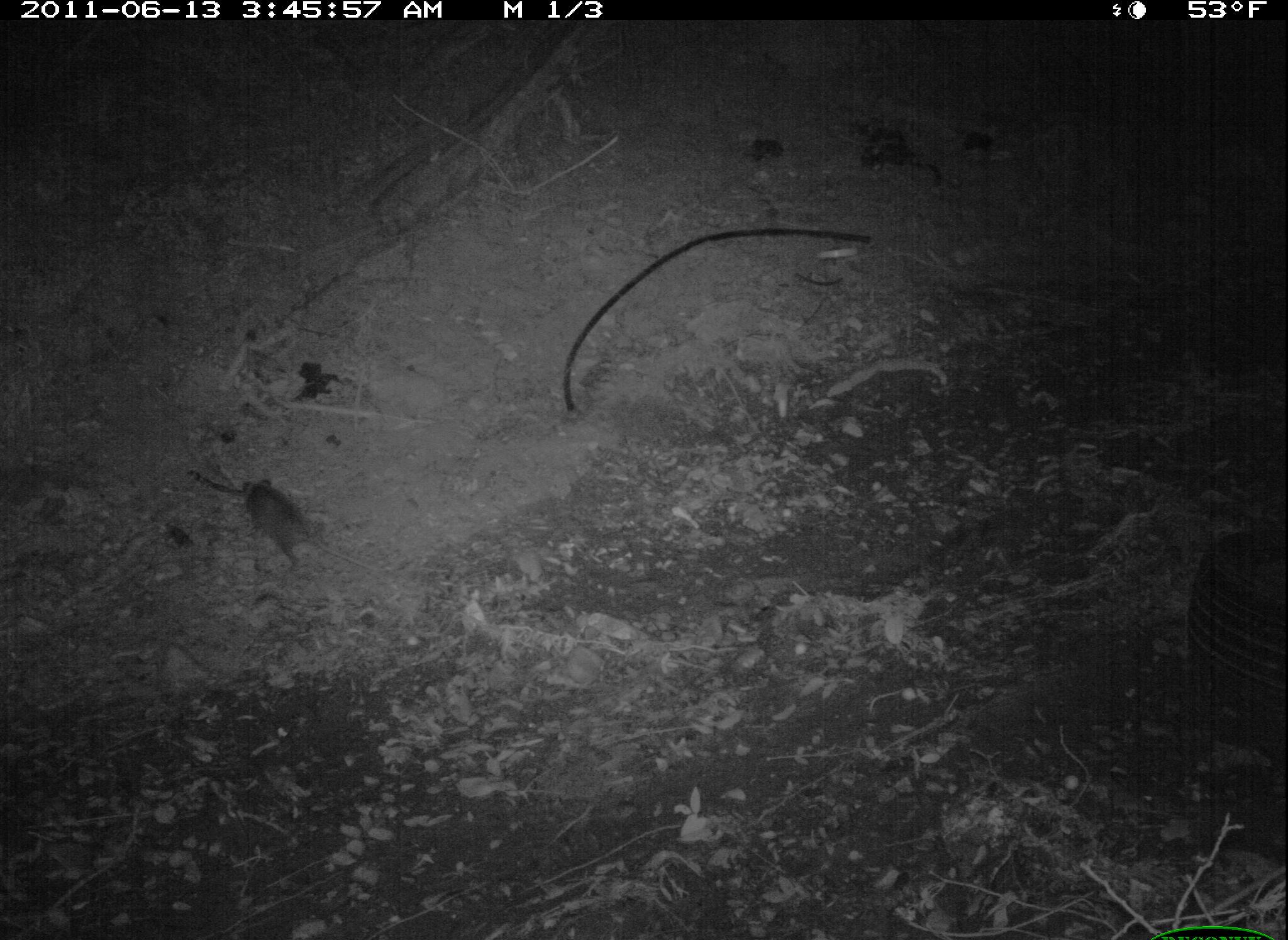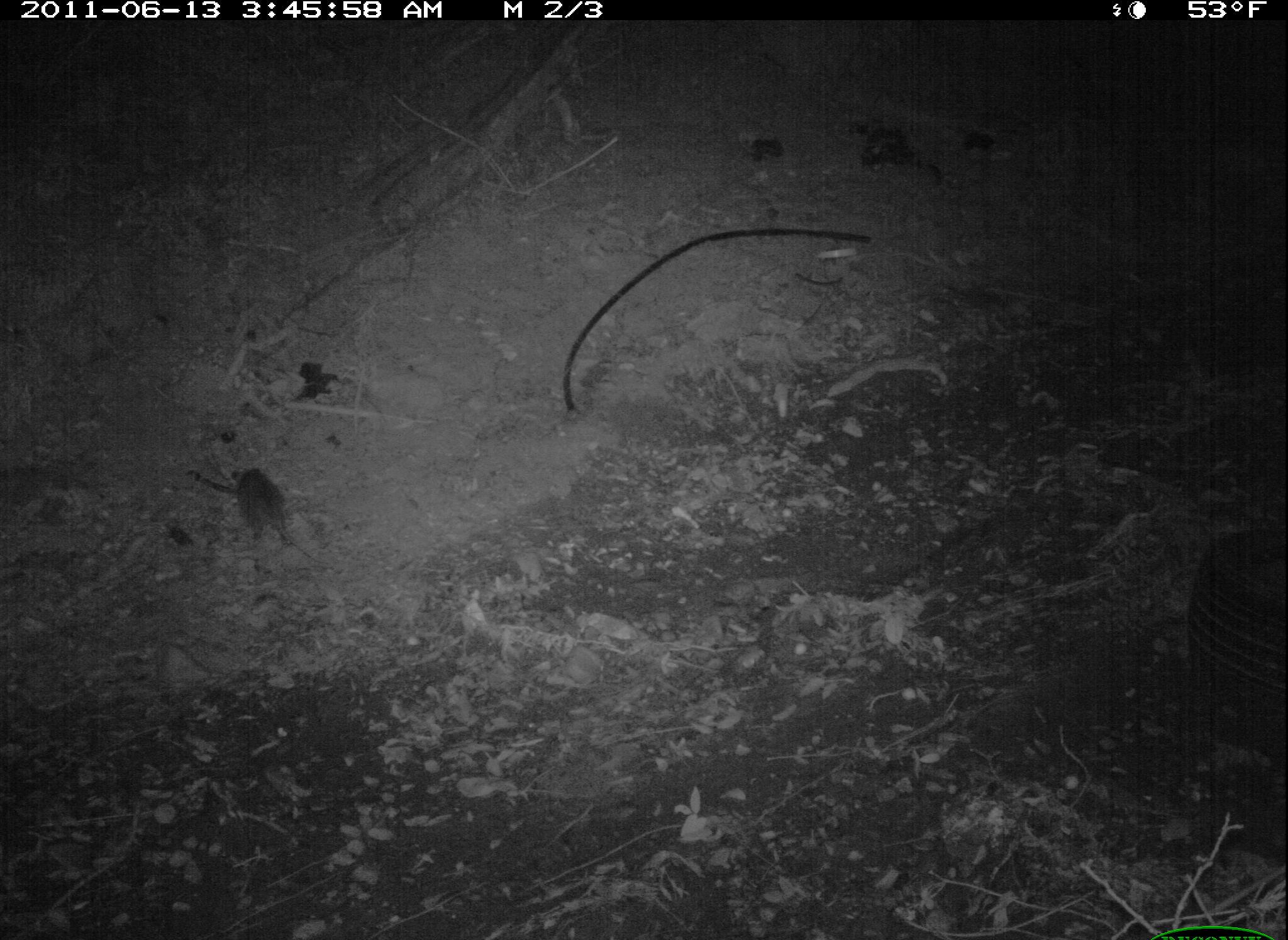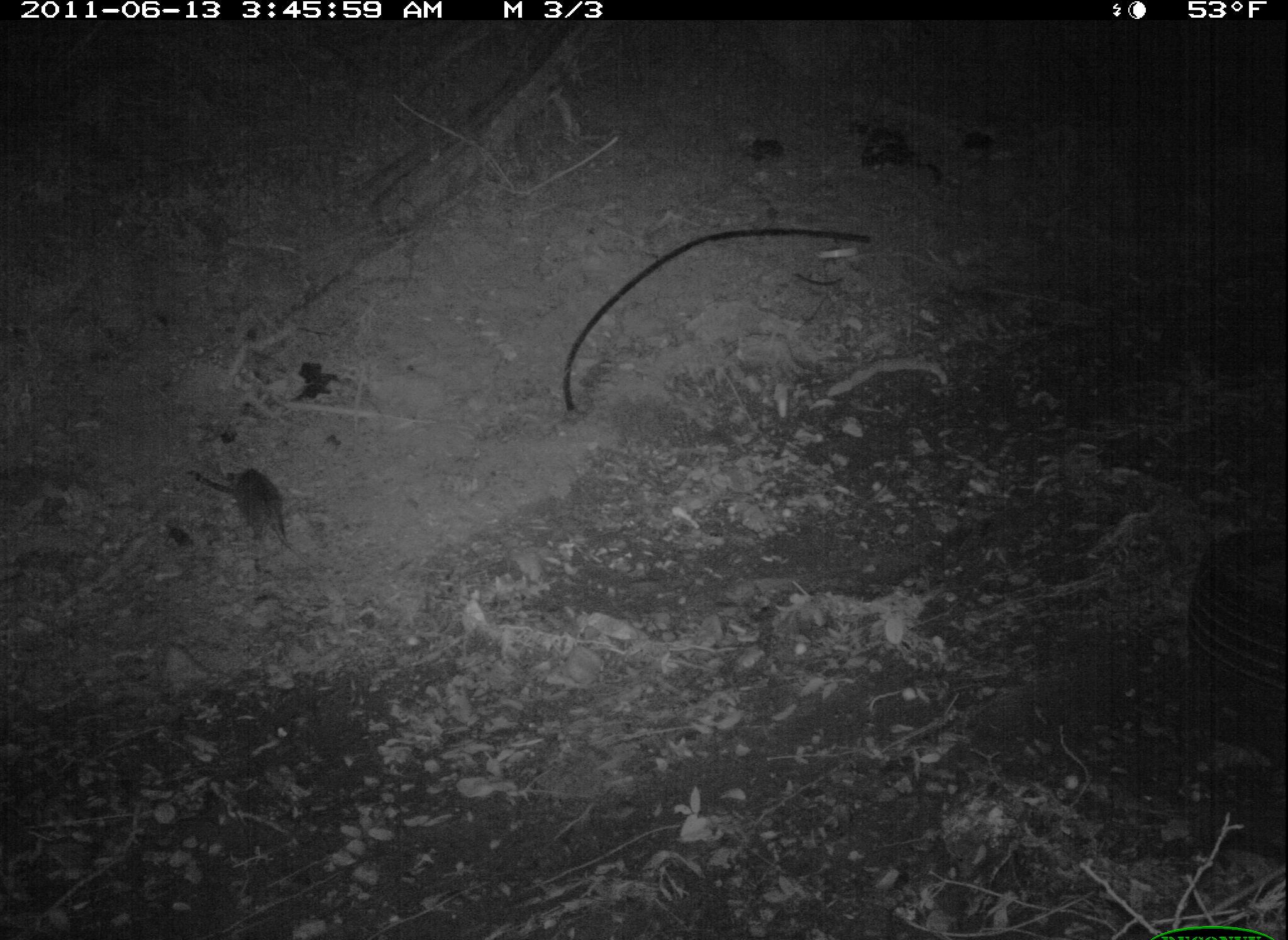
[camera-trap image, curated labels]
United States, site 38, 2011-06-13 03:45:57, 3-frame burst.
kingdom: Animalia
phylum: Chordata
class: Mammalia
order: Didelphimorphia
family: Didelphidae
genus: Didelphis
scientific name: Didelphis virginiana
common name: virginia opossum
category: opossum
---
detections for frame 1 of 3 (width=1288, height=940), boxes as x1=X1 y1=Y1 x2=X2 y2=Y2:
opossum: x1=238 y1=469 x2=393 y2=586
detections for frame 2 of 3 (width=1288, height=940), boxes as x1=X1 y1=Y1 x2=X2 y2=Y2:
opossum: x1=227 y1=470 x2=322 y2=567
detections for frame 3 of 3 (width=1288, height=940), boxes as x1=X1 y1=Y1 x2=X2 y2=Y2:
opossum: x1=179 y1=445 x2=343 y2=577